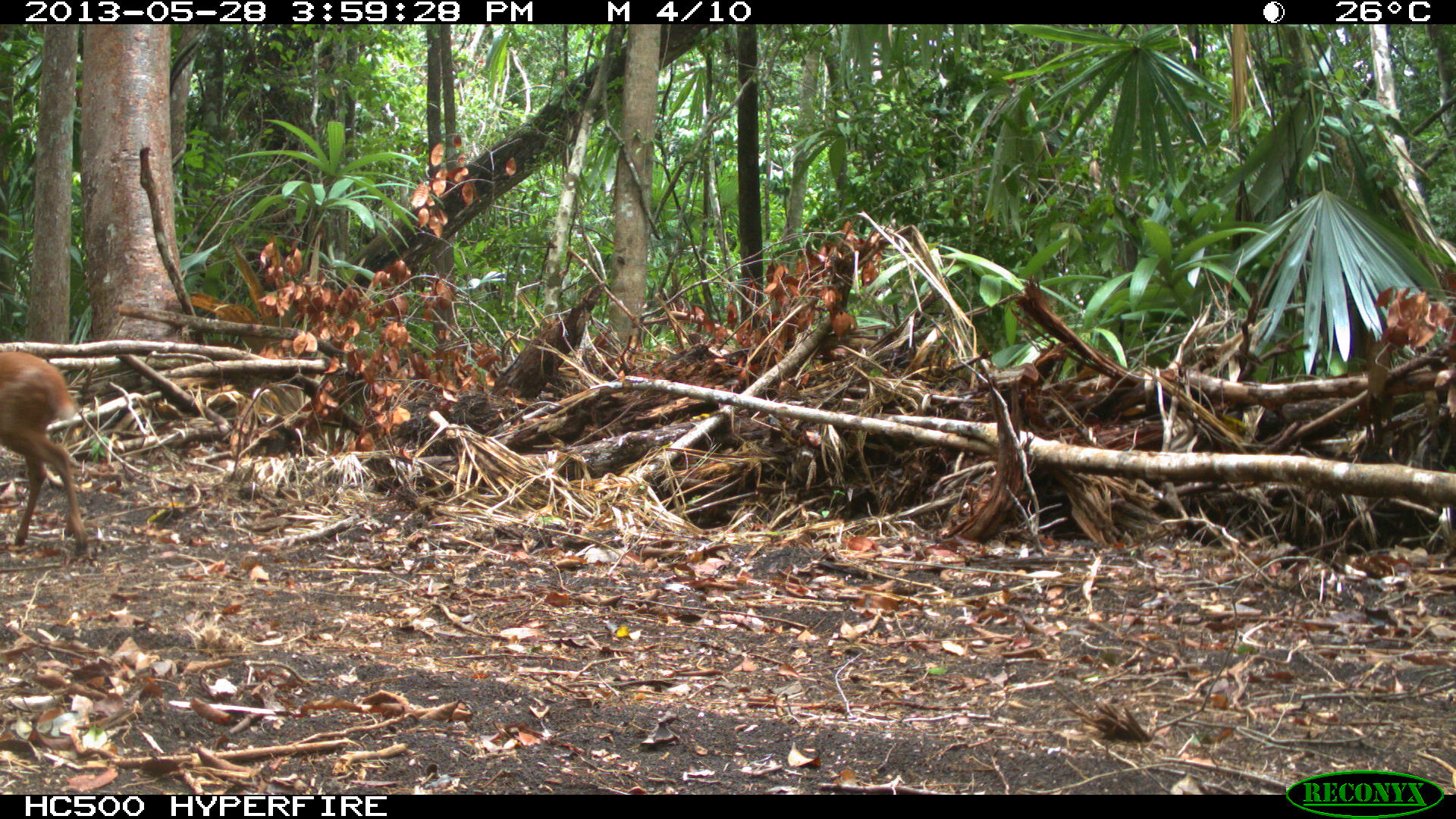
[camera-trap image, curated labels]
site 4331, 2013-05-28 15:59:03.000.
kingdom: Animalia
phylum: Chordata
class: Mammalia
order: Artiodactyla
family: Cervidae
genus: Mazama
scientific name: Mazama temama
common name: central american red brocket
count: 1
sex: male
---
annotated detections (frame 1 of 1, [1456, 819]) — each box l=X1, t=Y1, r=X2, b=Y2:
mazama temama: l=0, t=351, r=87, b=555